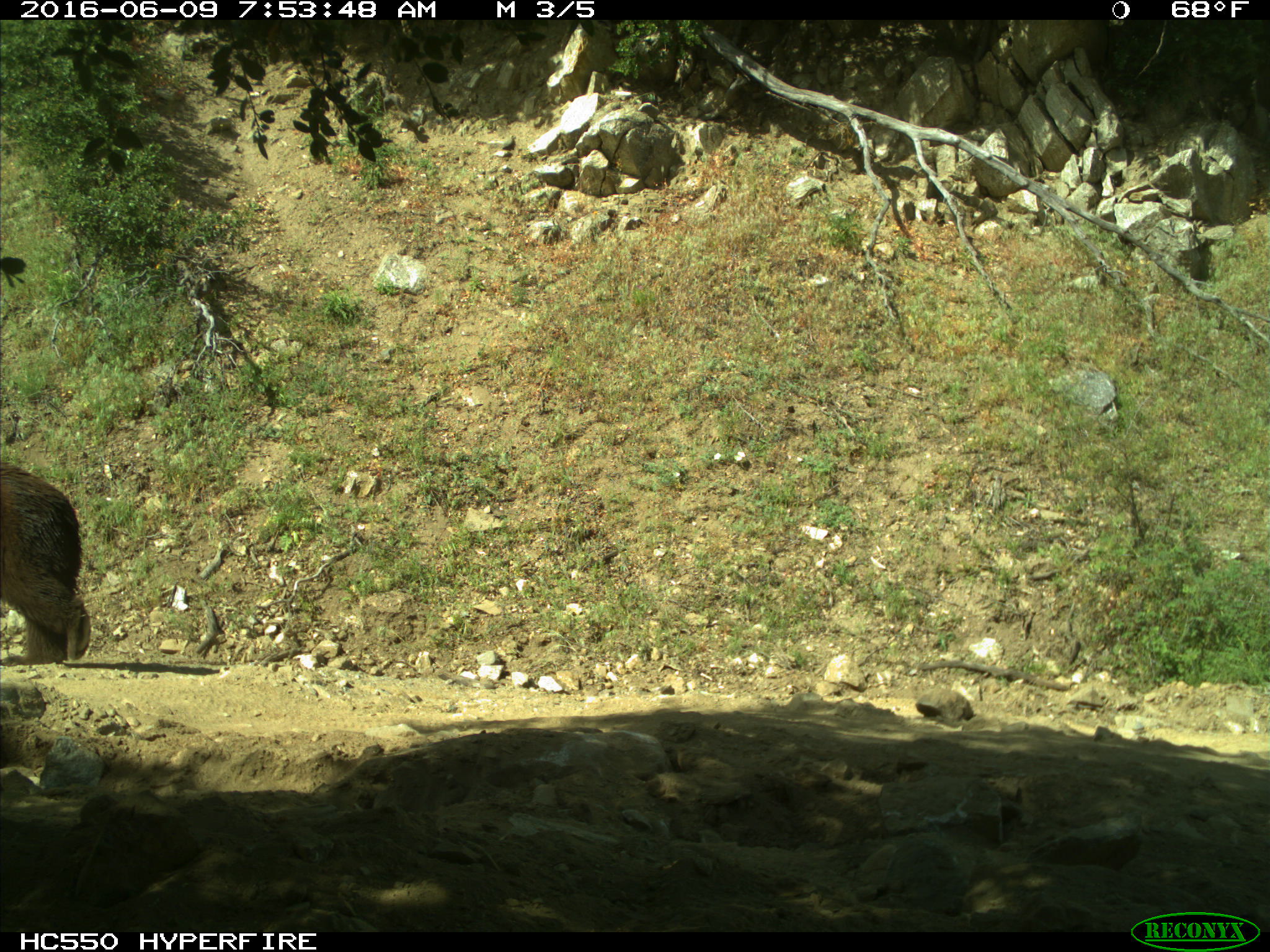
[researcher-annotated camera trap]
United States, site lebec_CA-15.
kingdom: Animalia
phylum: Chordata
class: Mammalia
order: Carnivora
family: Ursidae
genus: Ursus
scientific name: Ursus americanus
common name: american black bear